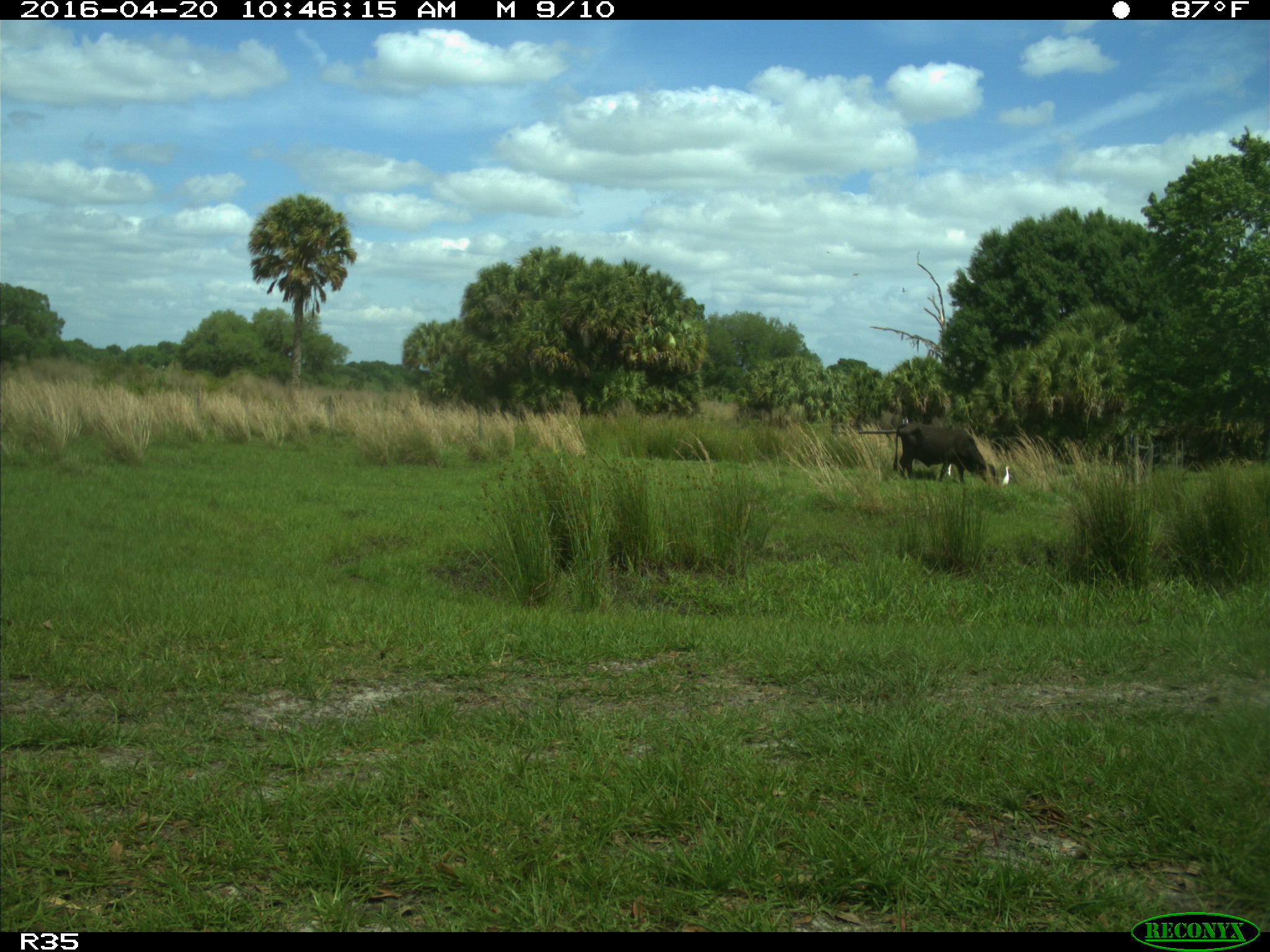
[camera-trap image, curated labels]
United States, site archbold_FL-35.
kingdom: Animalia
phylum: Chordata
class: Mammalia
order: Artiodactyla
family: Bovidae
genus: Bos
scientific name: Bos taurus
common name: domestic cow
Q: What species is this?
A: Bos taurus (domestic cow).